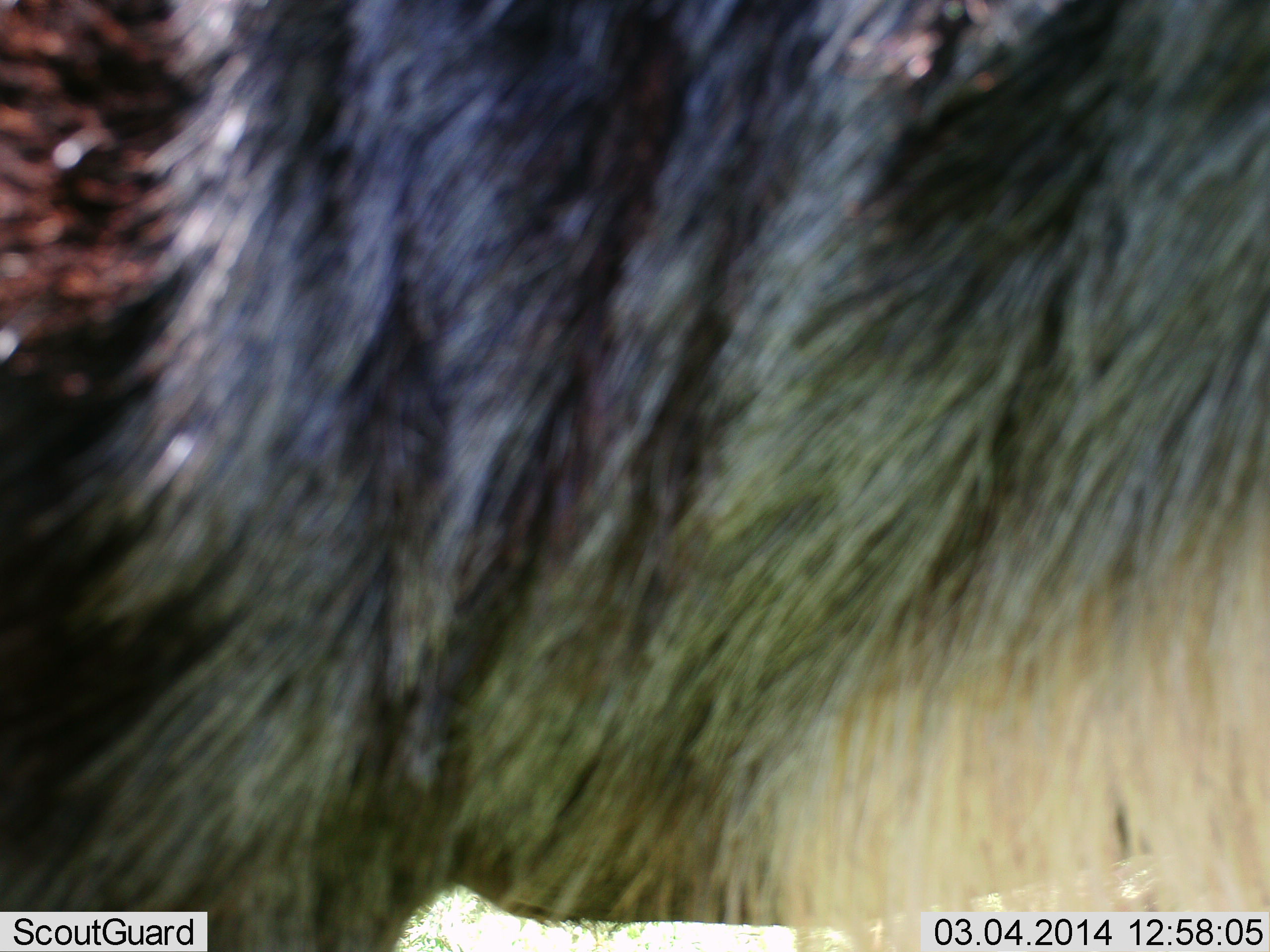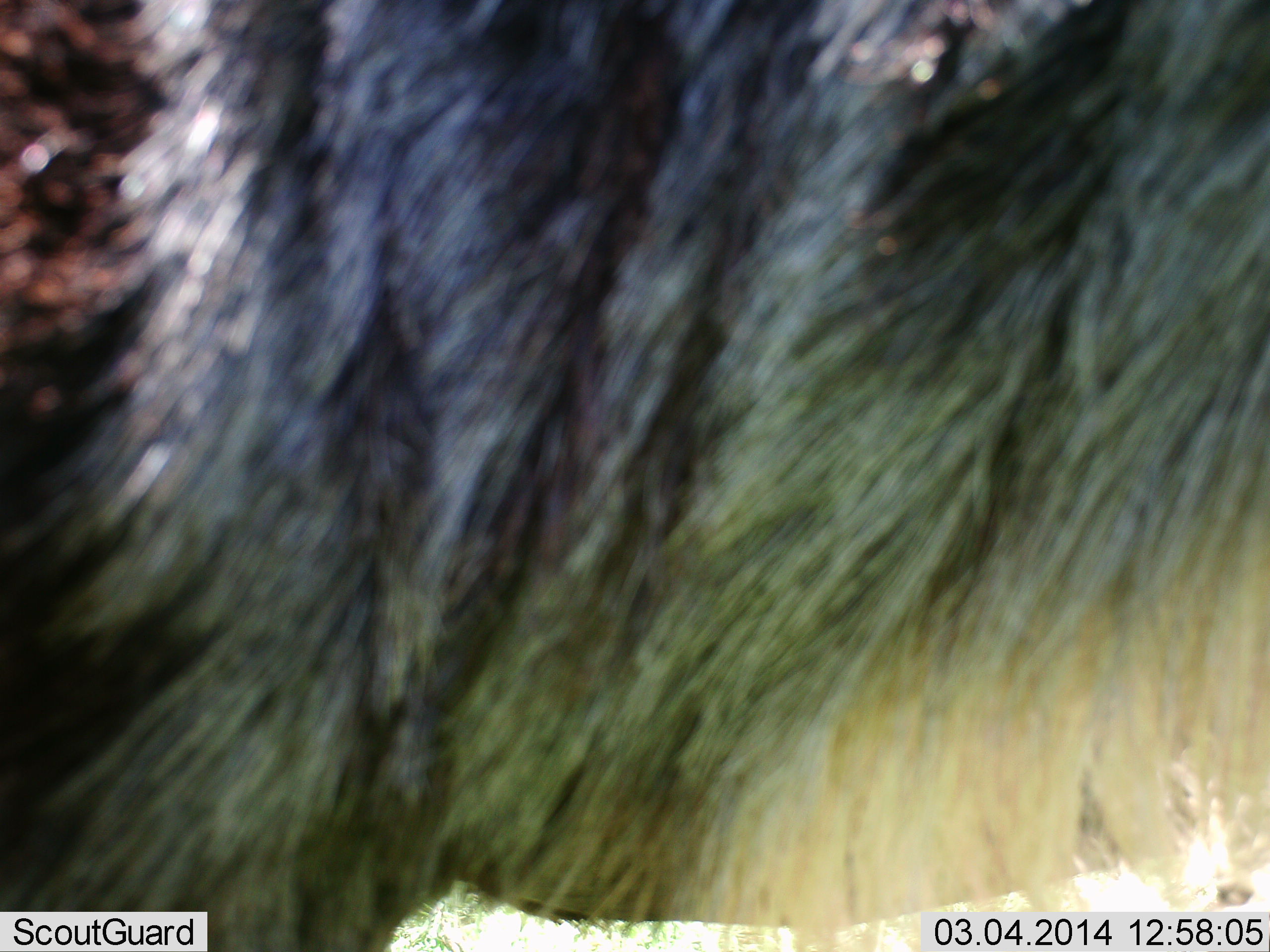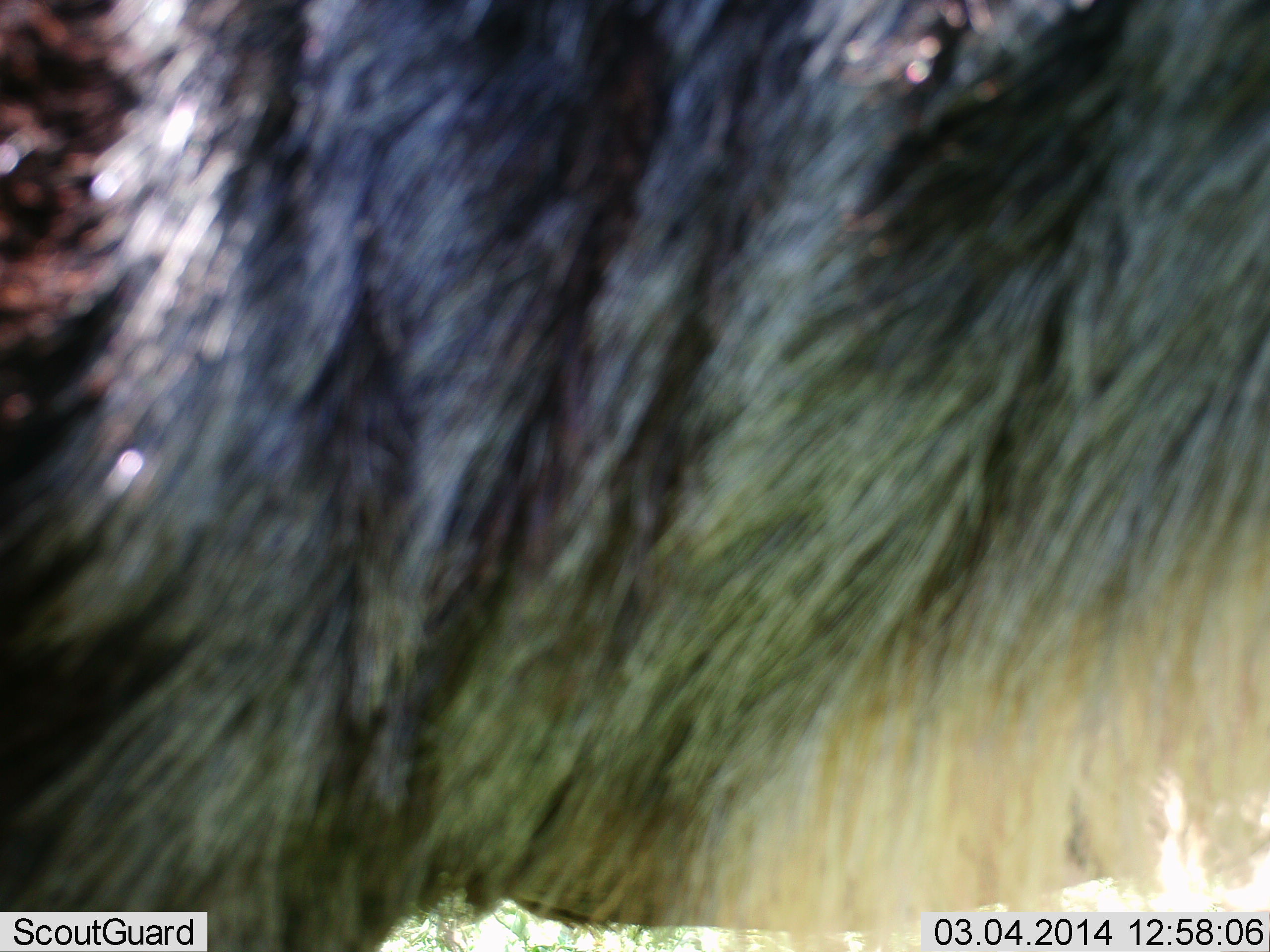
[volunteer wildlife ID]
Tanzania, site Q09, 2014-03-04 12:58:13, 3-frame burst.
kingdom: Animalia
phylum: Chordata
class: Mammalia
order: Artiodactyla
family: Bovidae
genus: Connochaetes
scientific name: Connochaetes taurinus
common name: blue wildebeest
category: wildebeest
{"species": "wildebeest (blue wildebeest) (Connochaetes taurinus)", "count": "1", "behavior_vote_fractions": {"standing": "100%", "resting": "0%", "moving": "0%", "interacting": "0%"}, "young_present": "0%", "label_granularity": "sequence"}